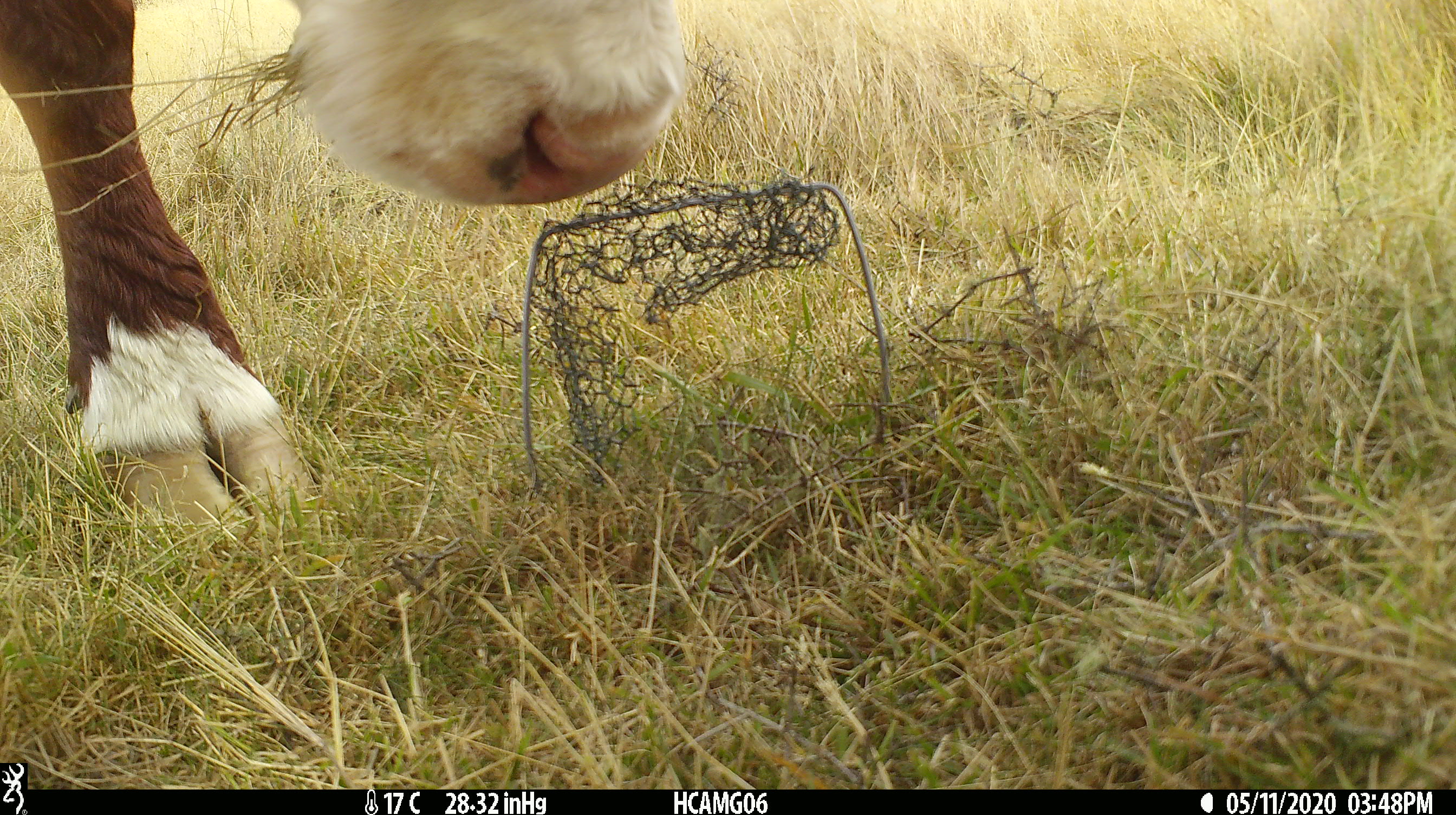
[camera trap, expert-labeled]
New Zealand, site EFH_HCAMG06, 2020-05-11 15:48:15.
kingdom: Animalia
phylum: Chordata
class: Mammalia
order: Artiodactyla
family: Bovidae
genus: Bos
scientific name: Bos taurus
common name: domestic cow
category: cow